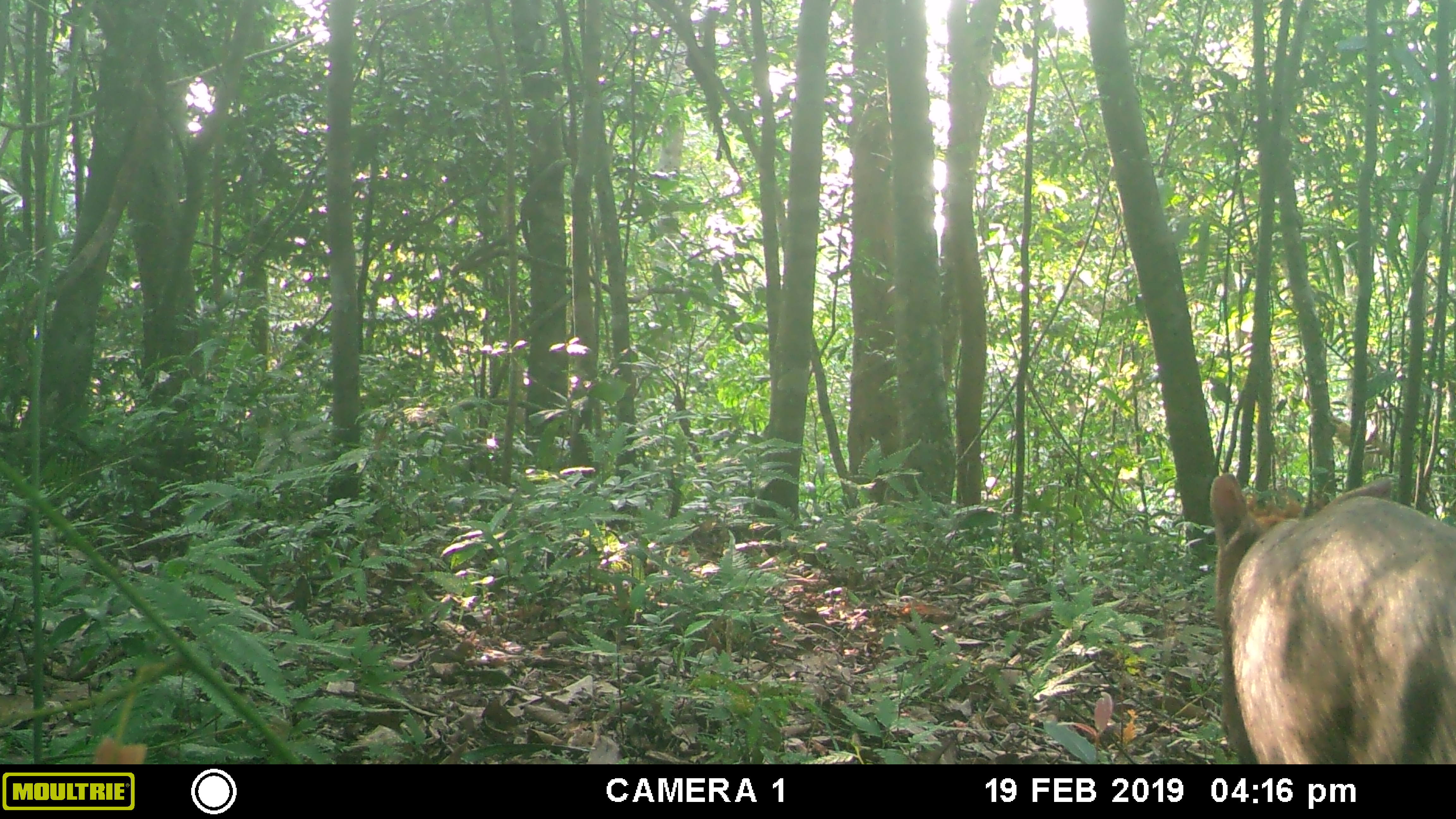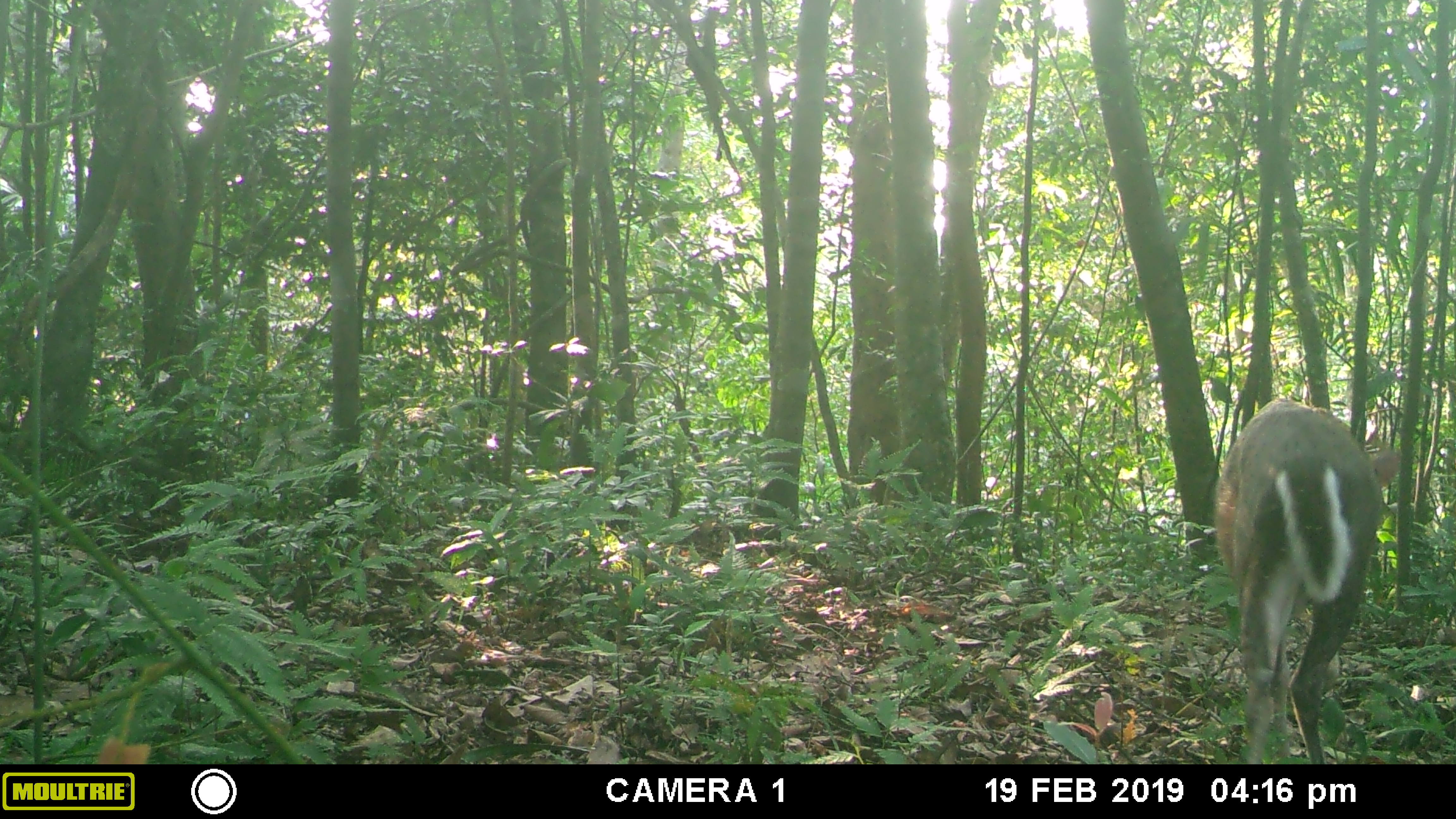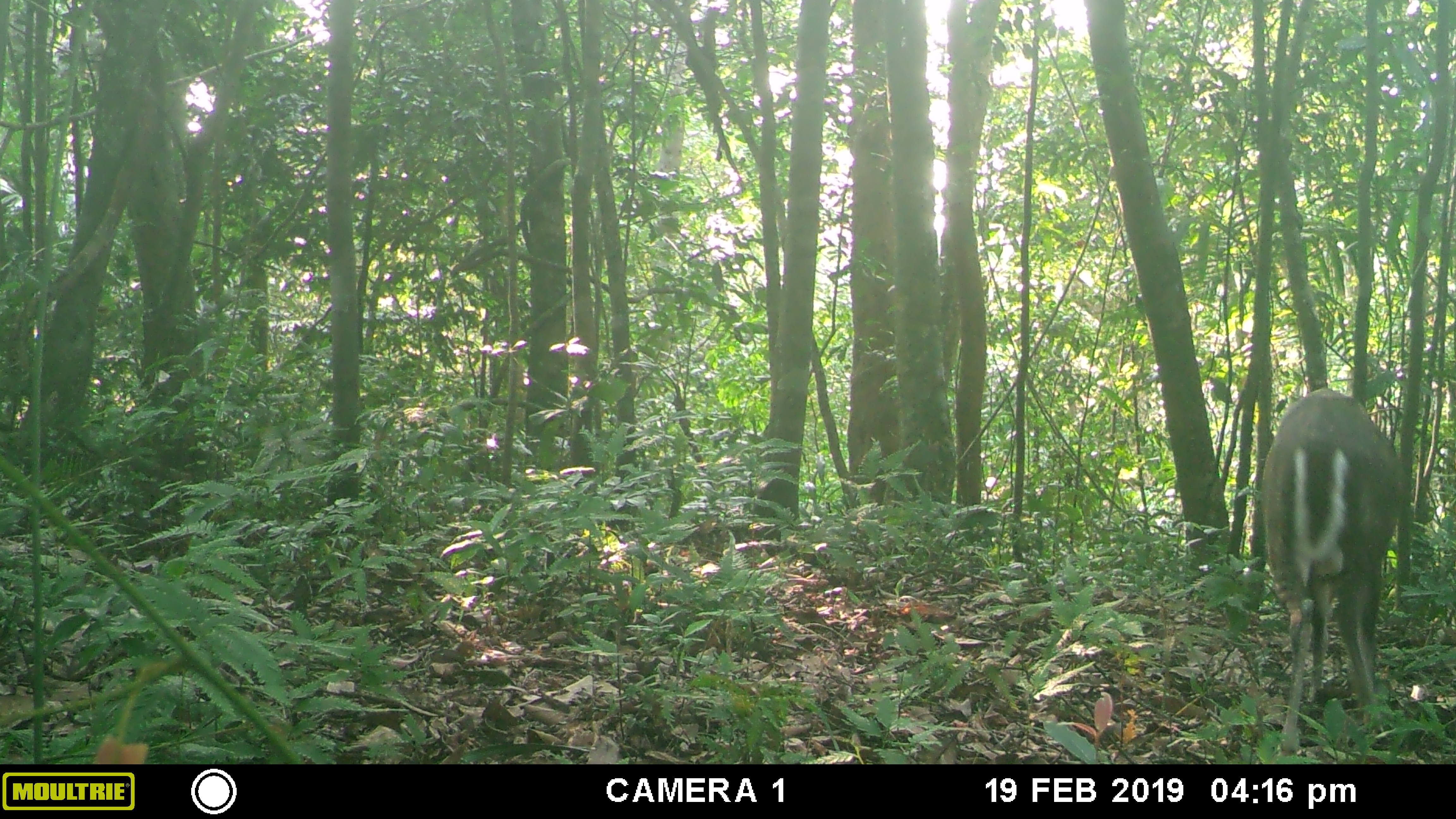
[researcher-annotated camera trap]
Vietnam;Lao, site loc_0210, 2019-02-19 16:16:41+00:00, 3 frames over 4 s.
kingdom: Animalia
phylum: Chordata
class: Mammalia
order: Artiodactyla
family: Cervidae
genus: Muntiacus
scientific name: Muntiacus rooseveltorum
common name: roosevelt's muntjac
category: roosevelts muntjac group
Roosevelts muntjac group (roosevelt's muntjac) (Muntiacus rooseveltorum). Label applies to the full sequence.